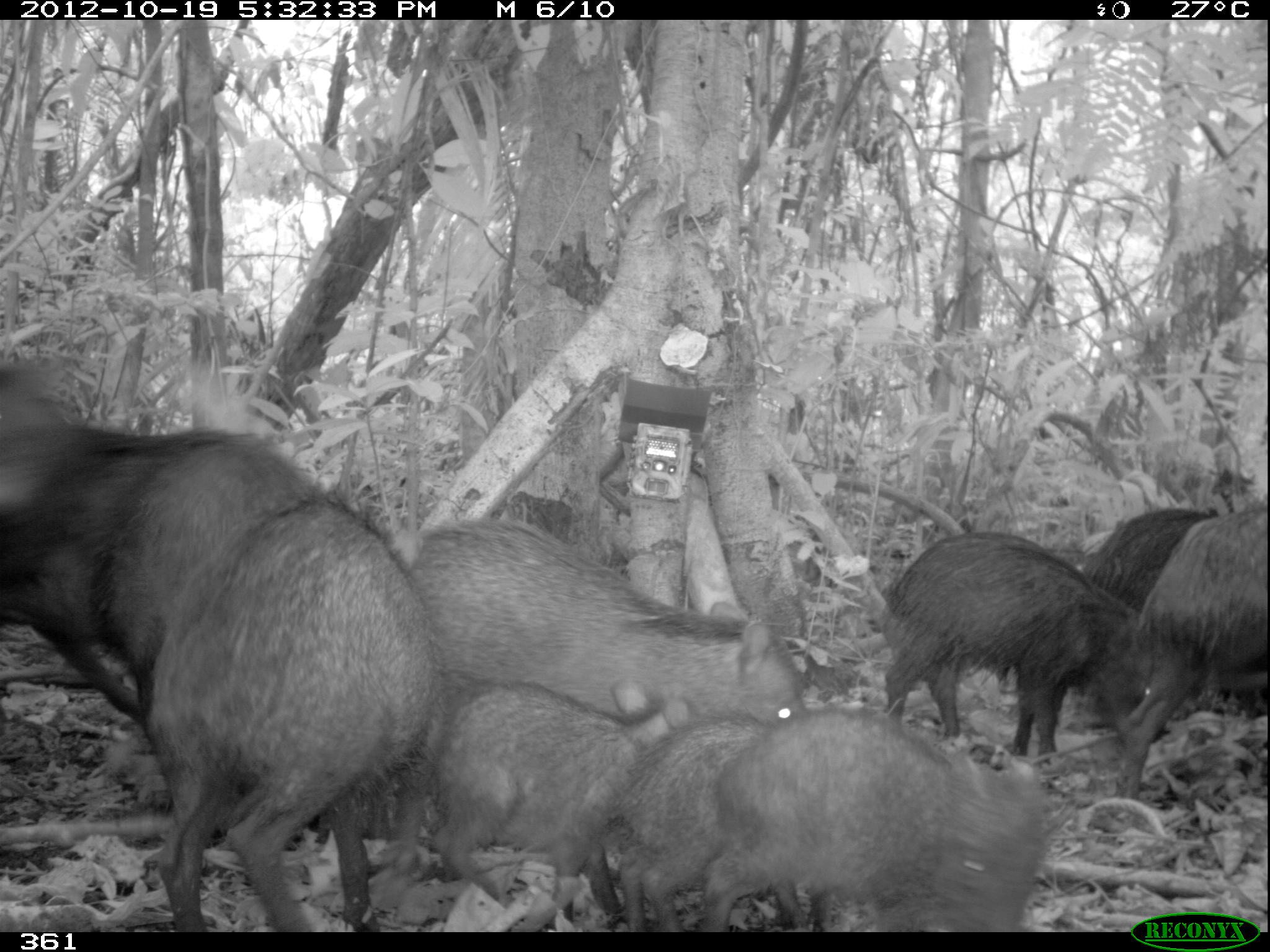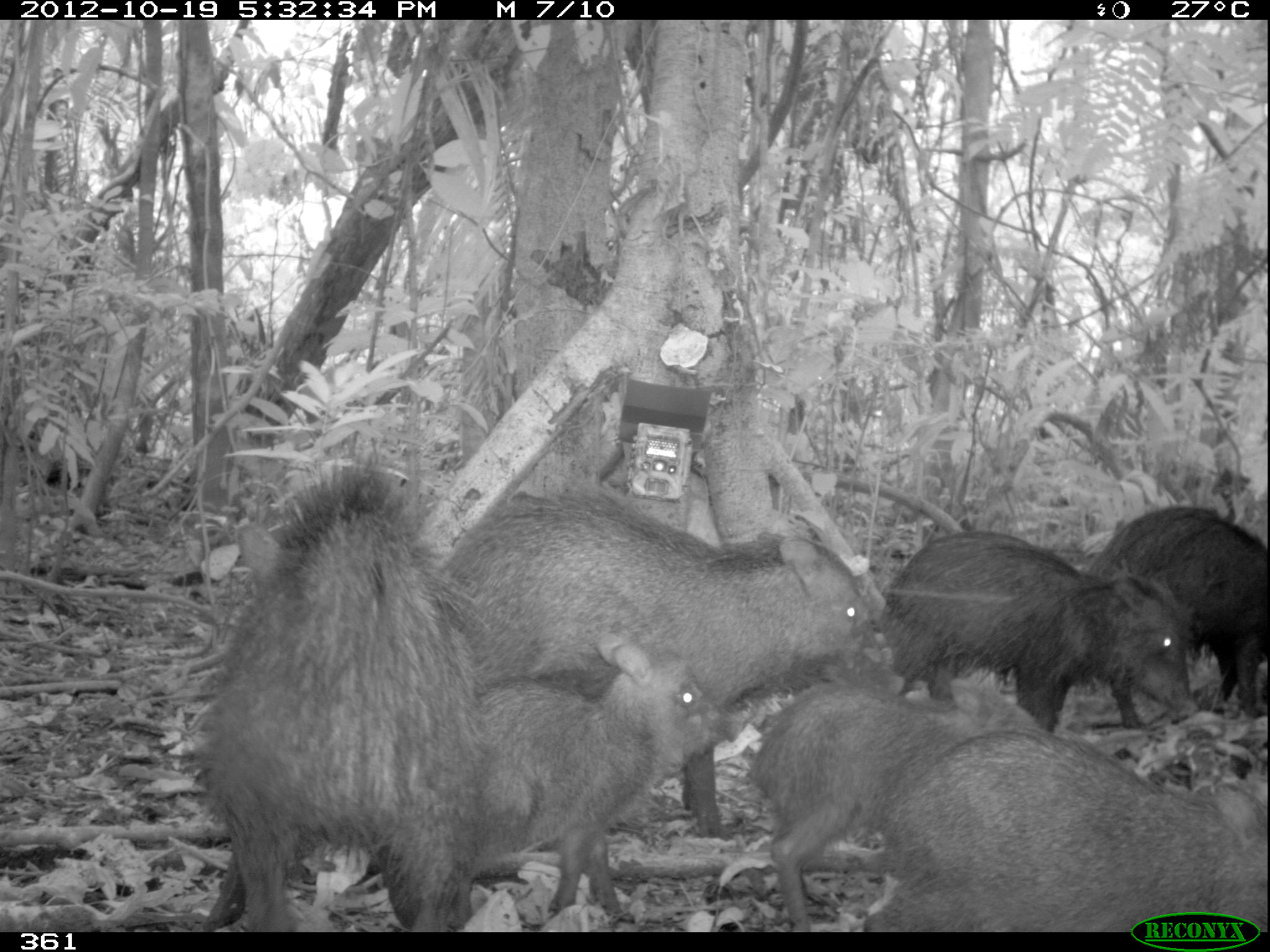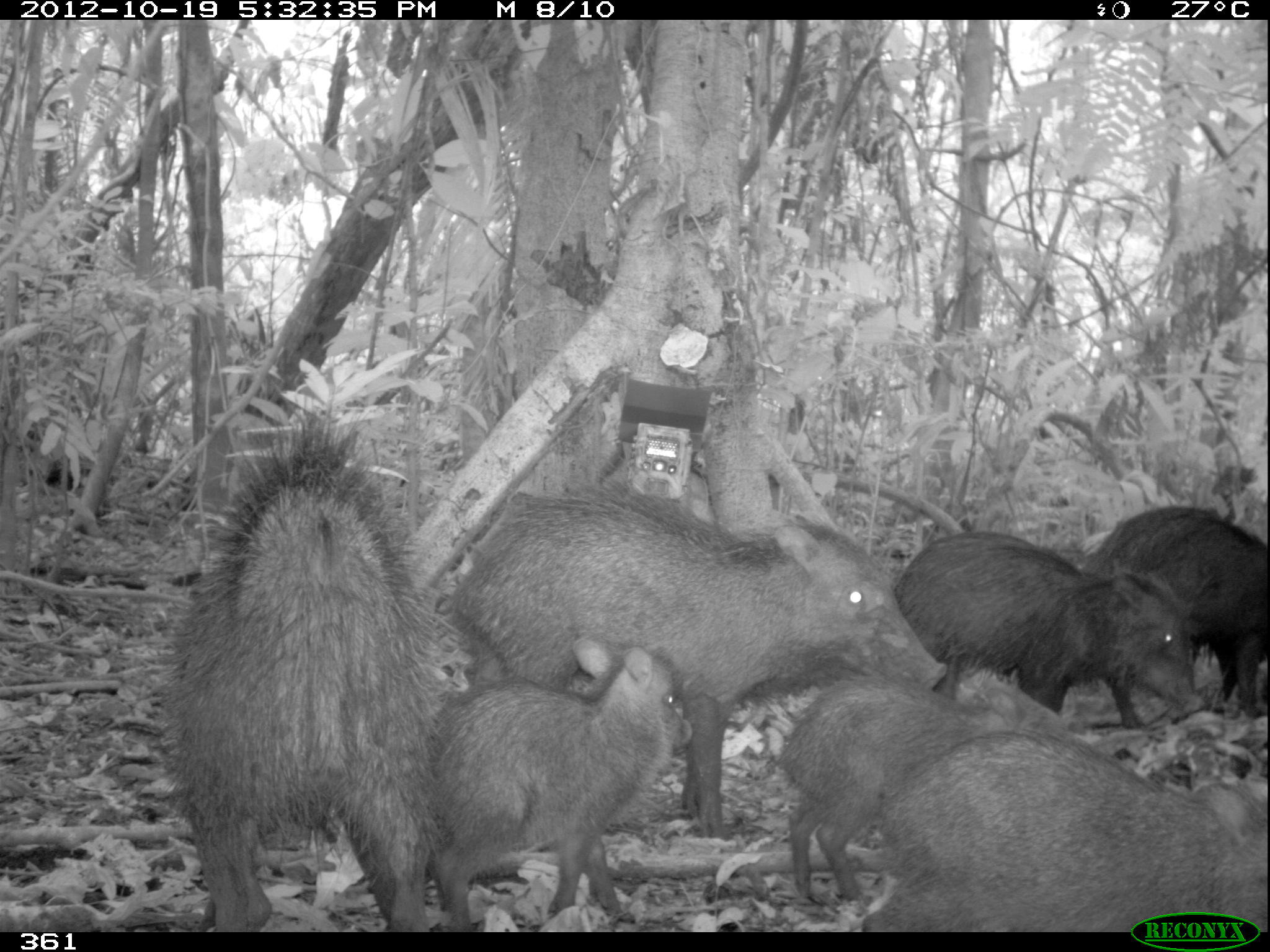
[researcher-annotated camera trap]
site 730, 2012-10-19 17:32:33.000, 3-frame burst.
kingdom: Animalia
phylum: Chordata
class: Mammalia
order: Artiodactyla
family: Tayassuidae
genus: Tayassu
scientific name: Tayassu pecari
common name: white-lipped peccary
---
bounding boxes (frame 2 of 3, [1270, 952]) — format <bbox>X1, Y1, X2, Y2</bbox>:
tayassu pecari: <bbox>434, 486, 879, 835</bbox>; <bbox>198, 440, 495, 933</bbox>; <bbox>859, 727, 1270, 930</bbox>; <bbox>747, 668, 1038, 928</bbox>; <bbox>478, 629, 717, 928</bbox>; <bbox>876, 528, 1194, 734</bbox>; <bbox>1088, 502, 1267, 718</bbox>